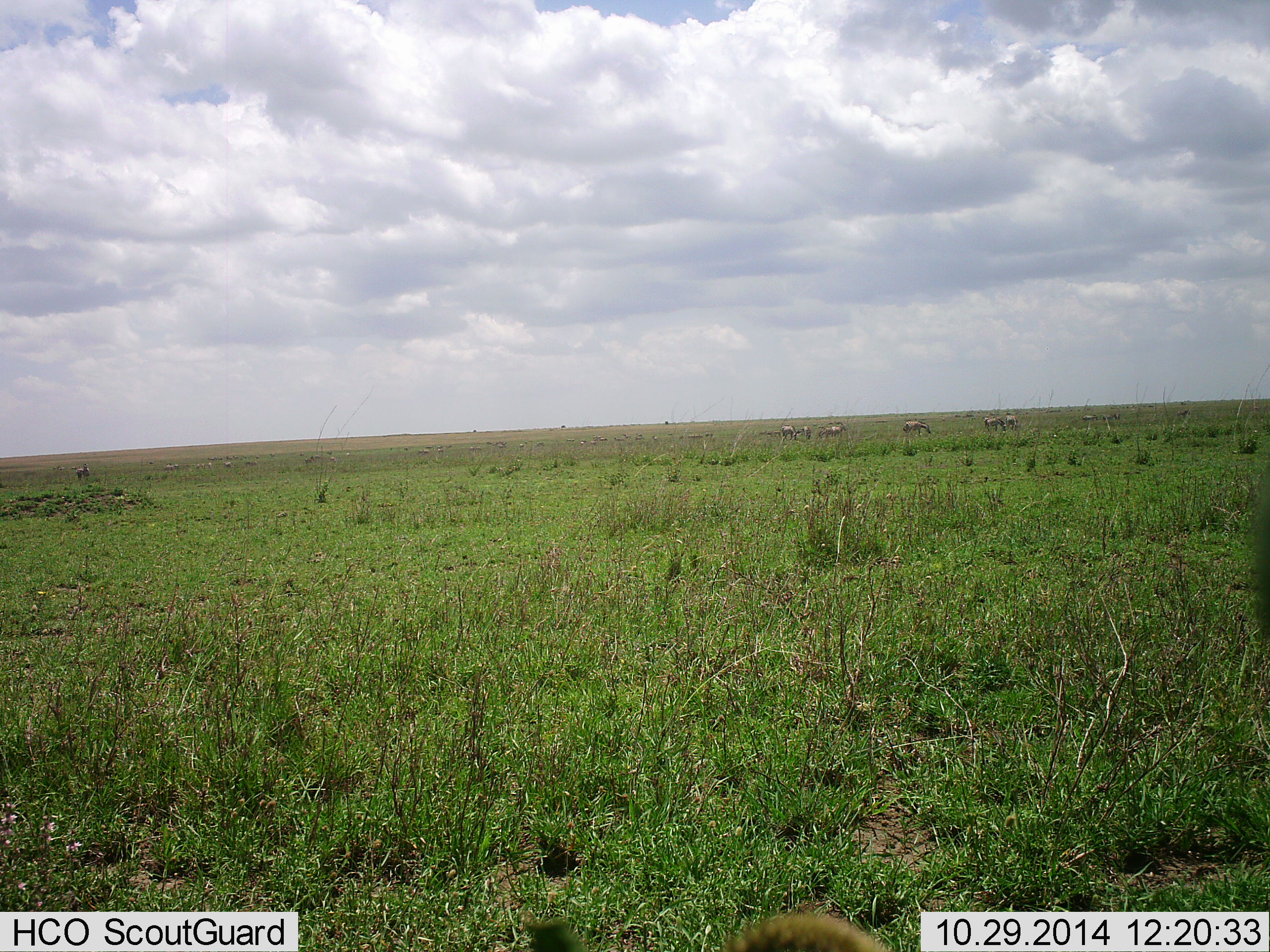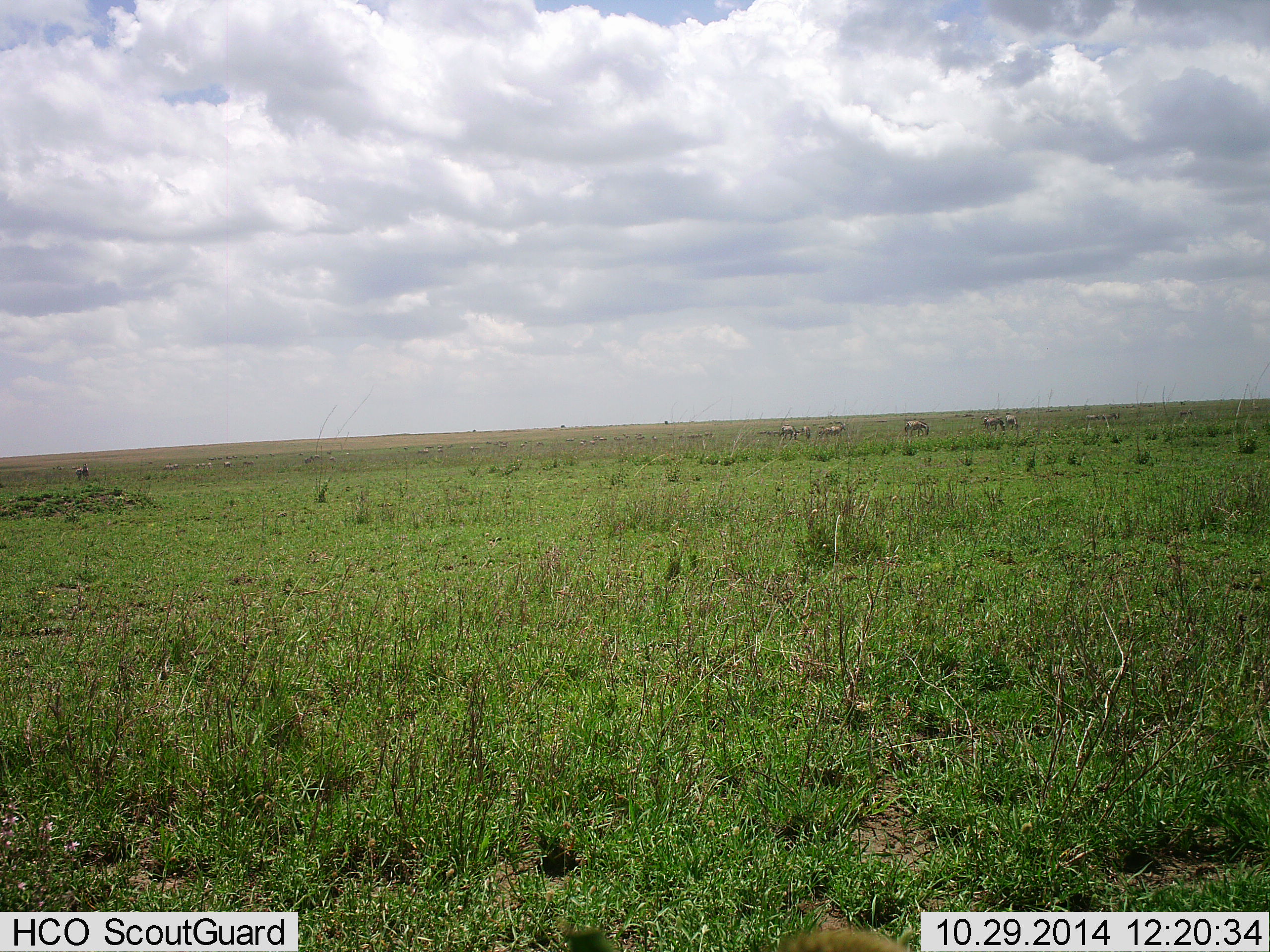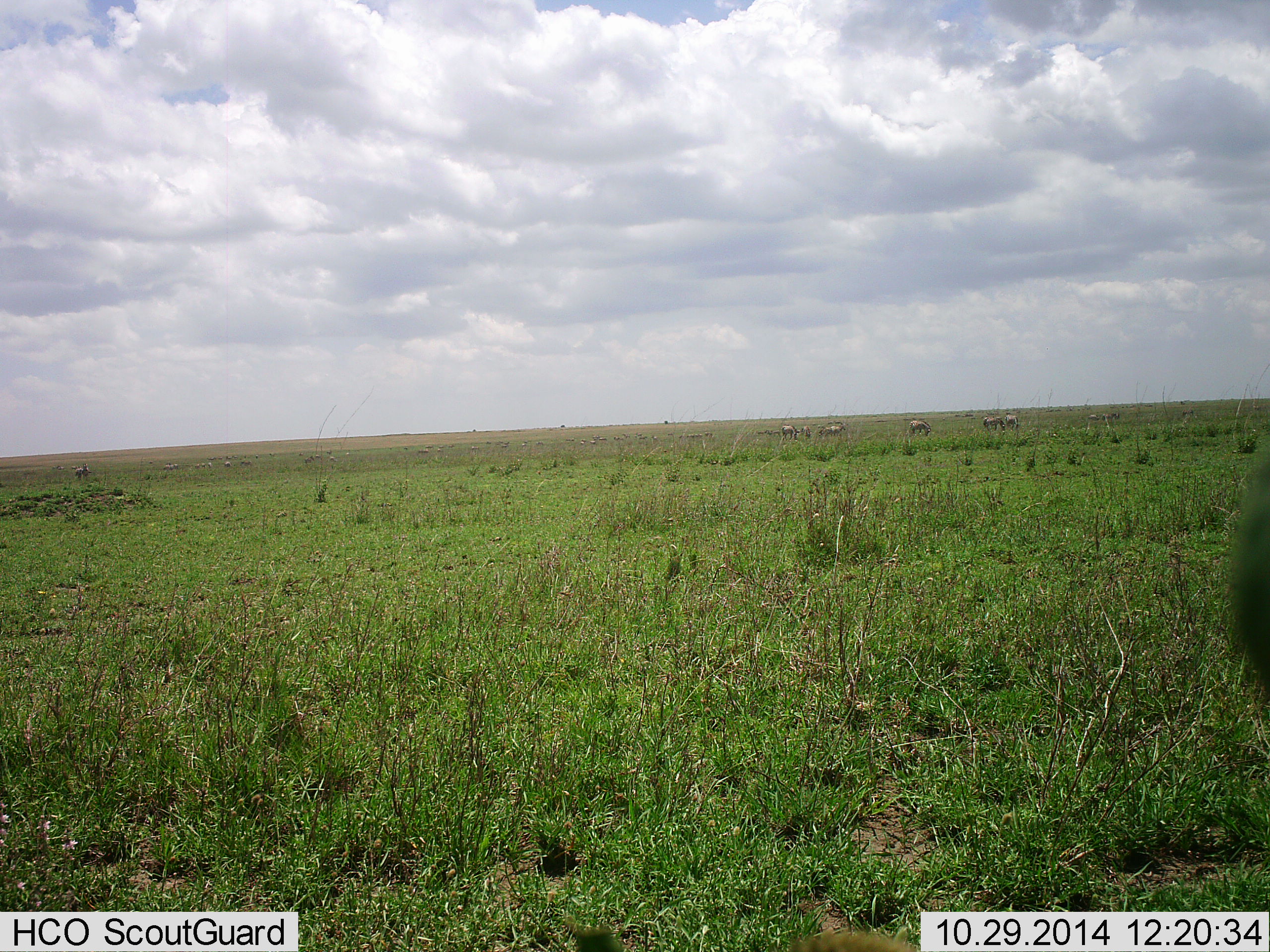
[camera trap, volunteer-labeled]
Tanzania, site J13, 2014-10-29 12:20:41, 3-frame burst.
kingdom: Animalia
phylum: Chordata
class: Mammalia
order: Artiodactyla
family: Bovidae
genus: Connochaetes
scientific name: Connochaetes taurinus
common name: blue wildebeest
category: wildebeest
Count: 8.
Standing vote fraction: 12%.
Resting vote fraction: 0%.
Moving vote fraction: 50%.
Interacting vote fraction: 0%.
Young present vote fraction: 0%.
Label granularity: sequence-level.